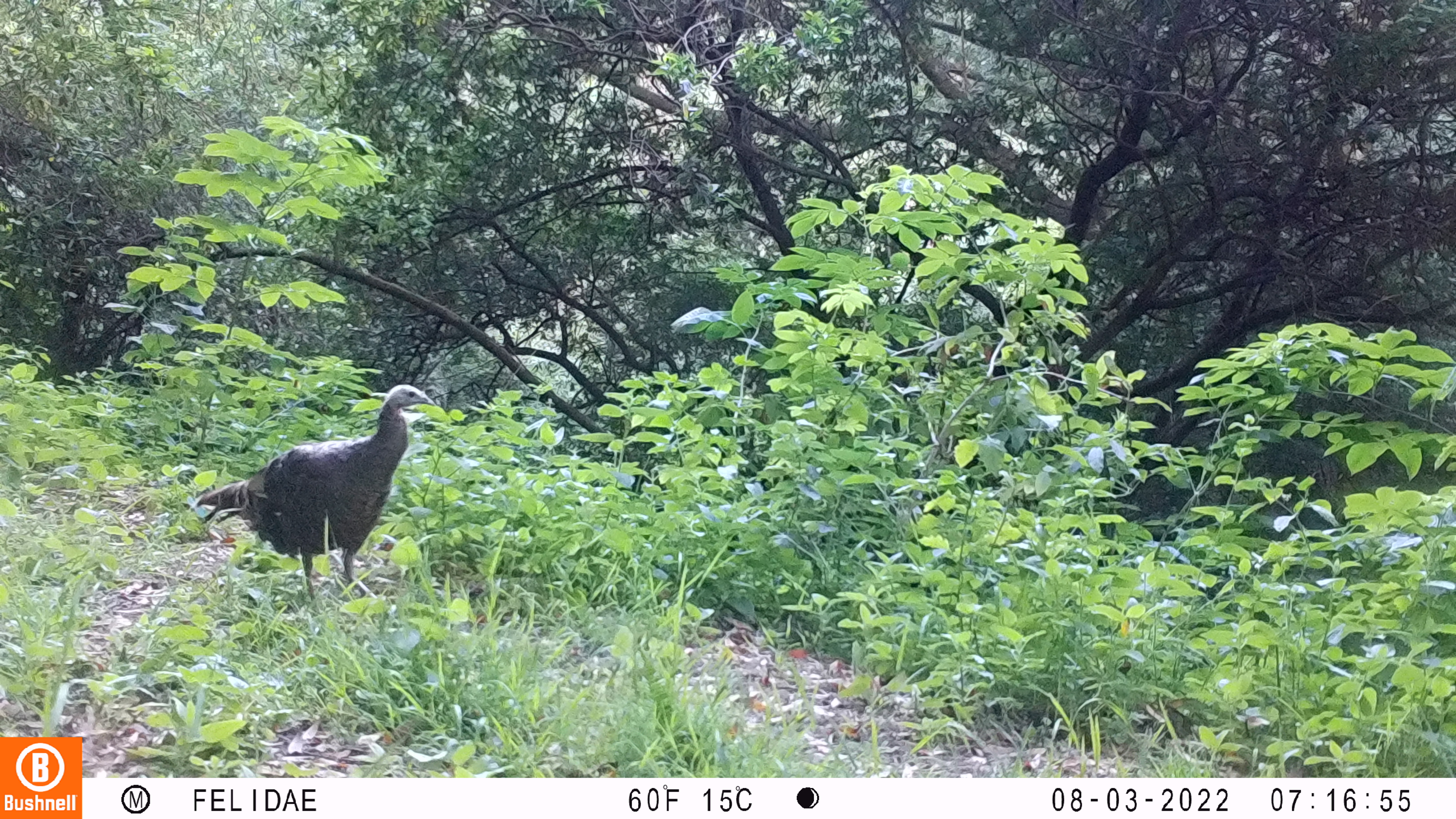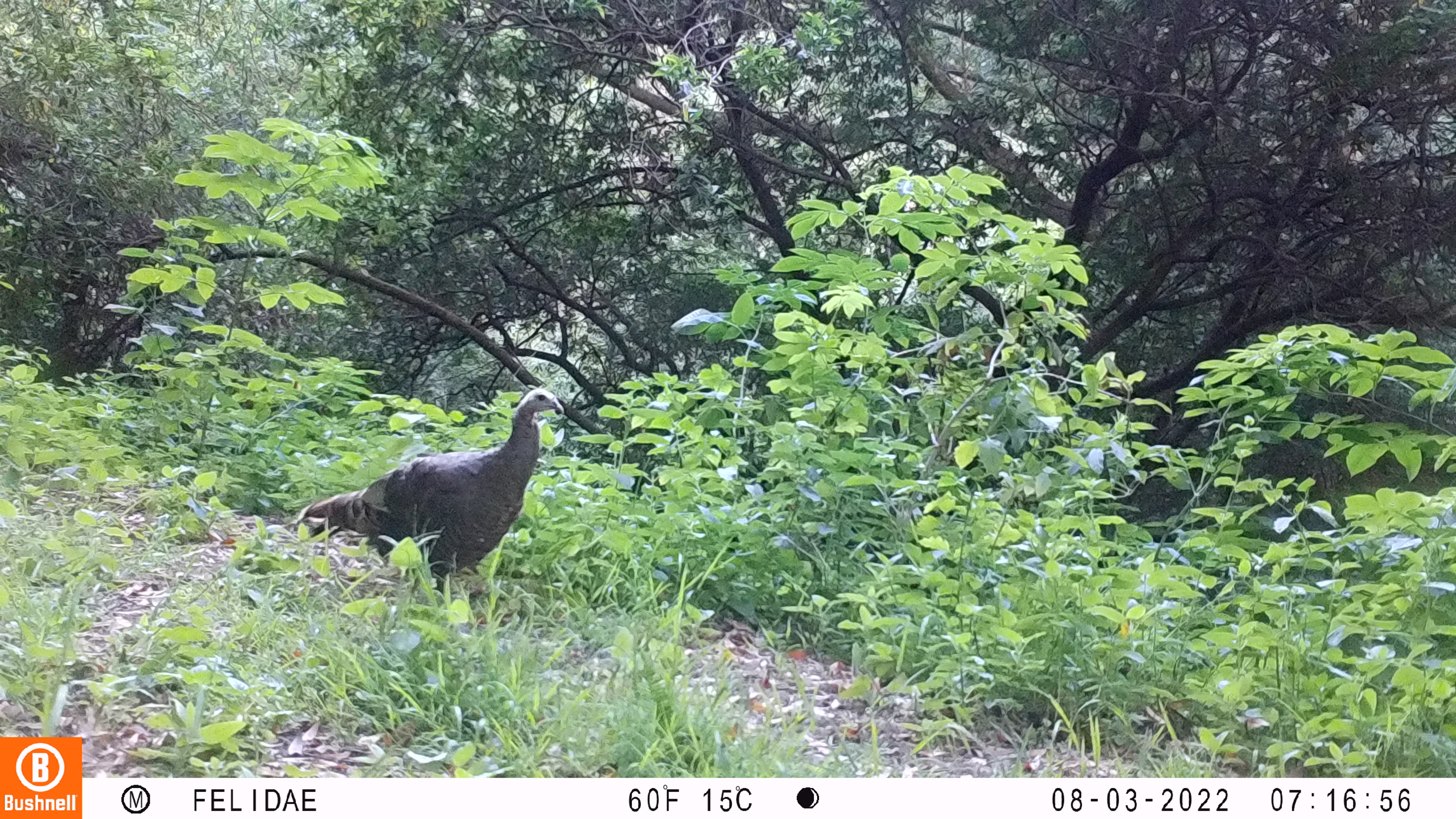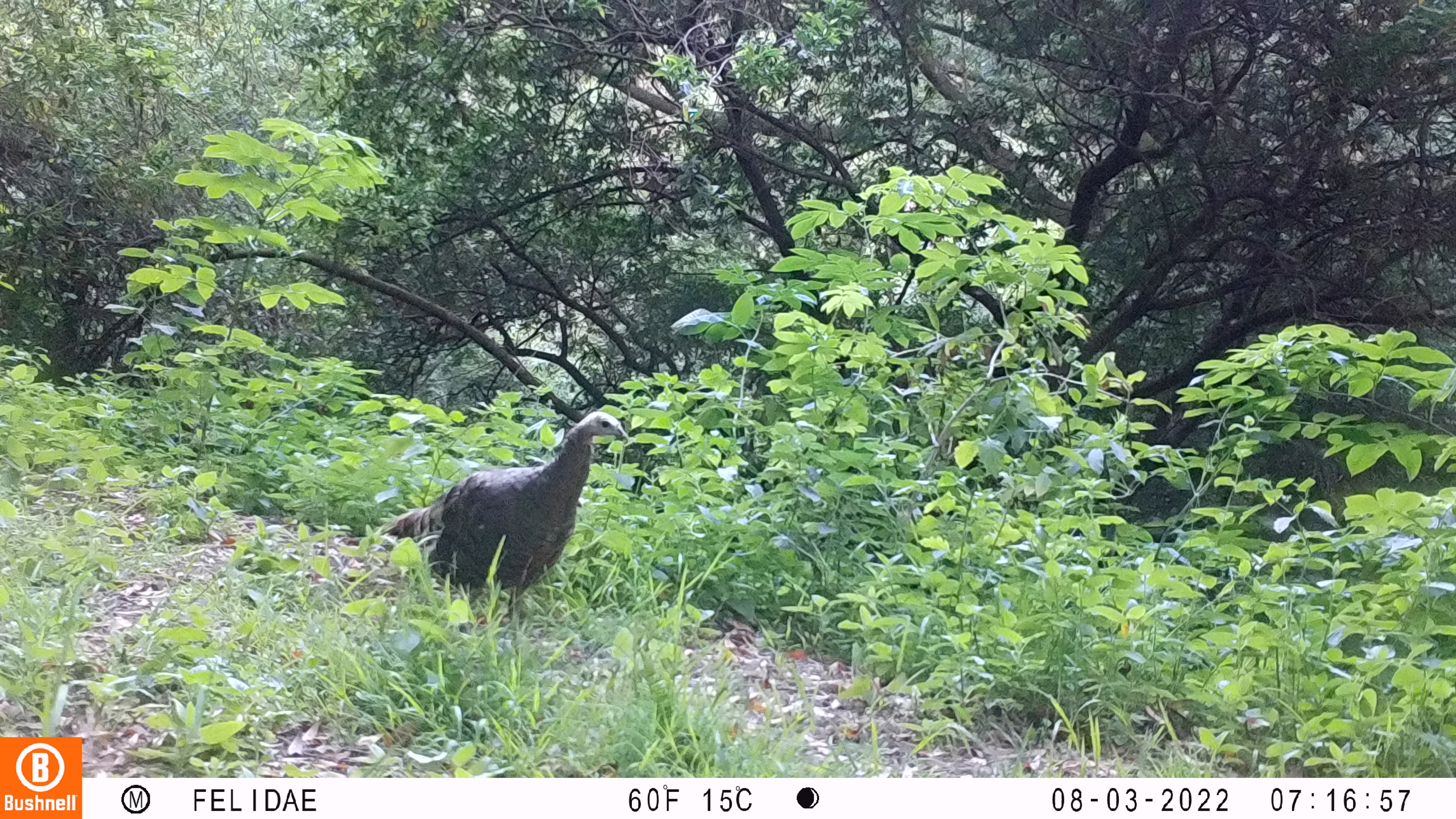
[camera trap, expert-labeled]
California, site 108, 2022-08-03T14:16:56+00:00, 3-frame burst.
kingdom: Animalia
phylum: Chordata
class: Aves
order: Galliformes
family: Phasianidae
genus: Meleagris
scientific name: Meleagris gallopavo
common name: turkey